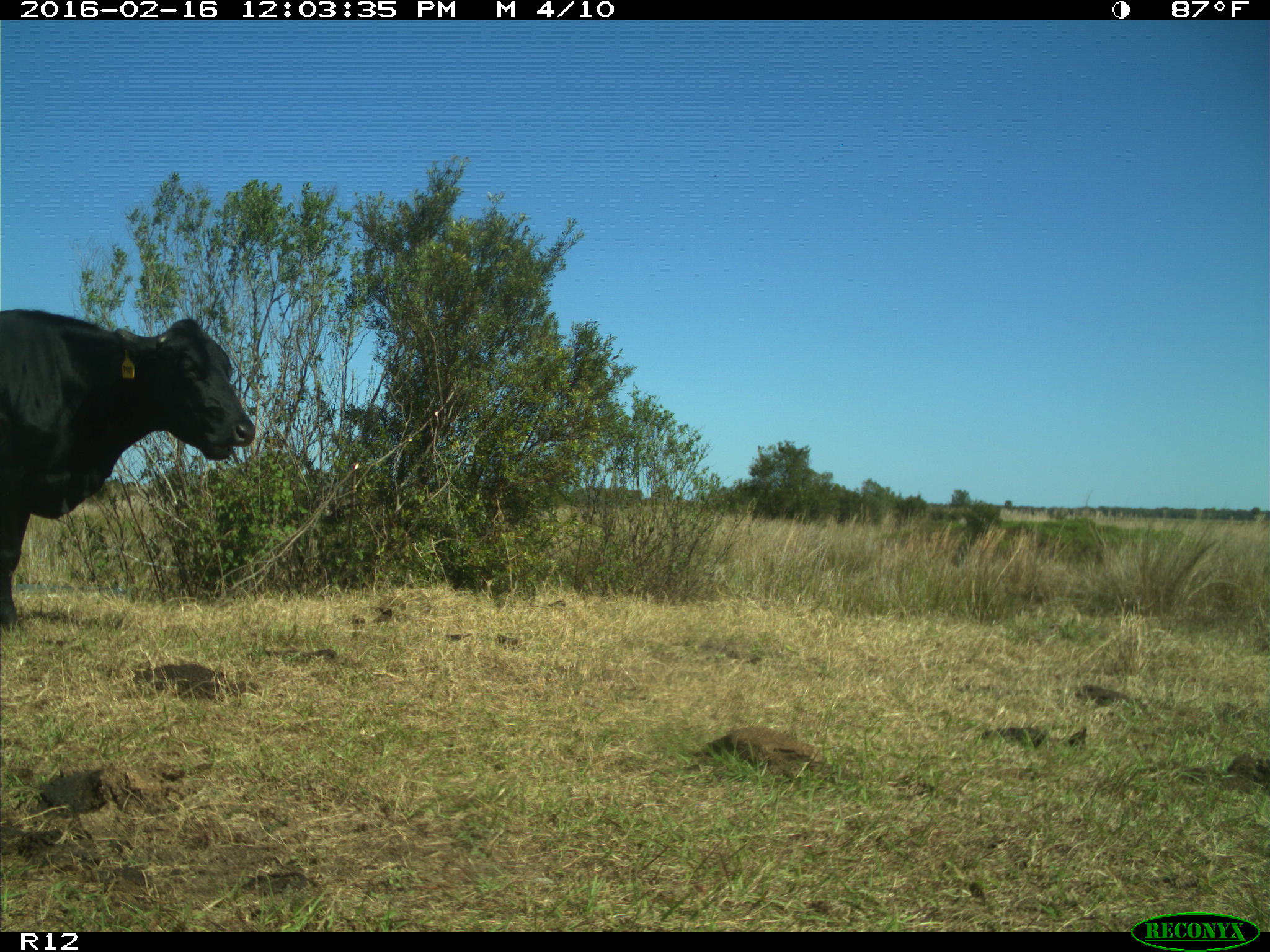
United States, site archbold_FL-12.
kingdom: Animalia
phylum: Chordata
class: Mammalia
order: Artiodactyla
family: Bovidae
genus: Bos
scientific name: Bos taurus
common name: domestic cow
Bos taurus (domestic cow).